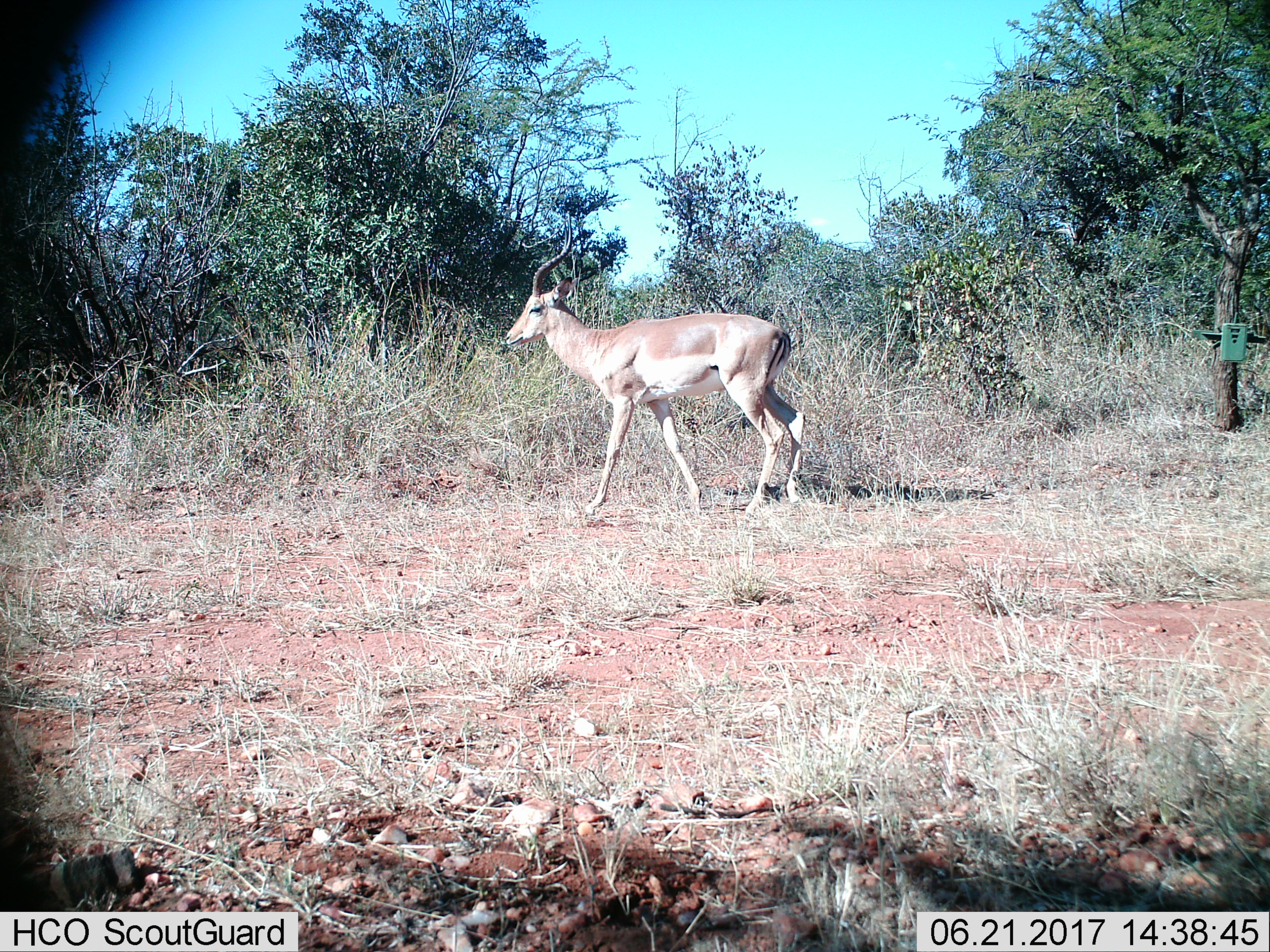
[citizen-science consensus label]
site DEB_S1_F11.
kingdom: Animalia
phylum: Chordata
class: Mammalia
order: Artiodactyla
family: Bovidae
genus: Aepyceros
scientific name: Aepyceros melampus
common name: impala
Impala (Aepyceros melampus), count 1. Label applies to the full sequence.